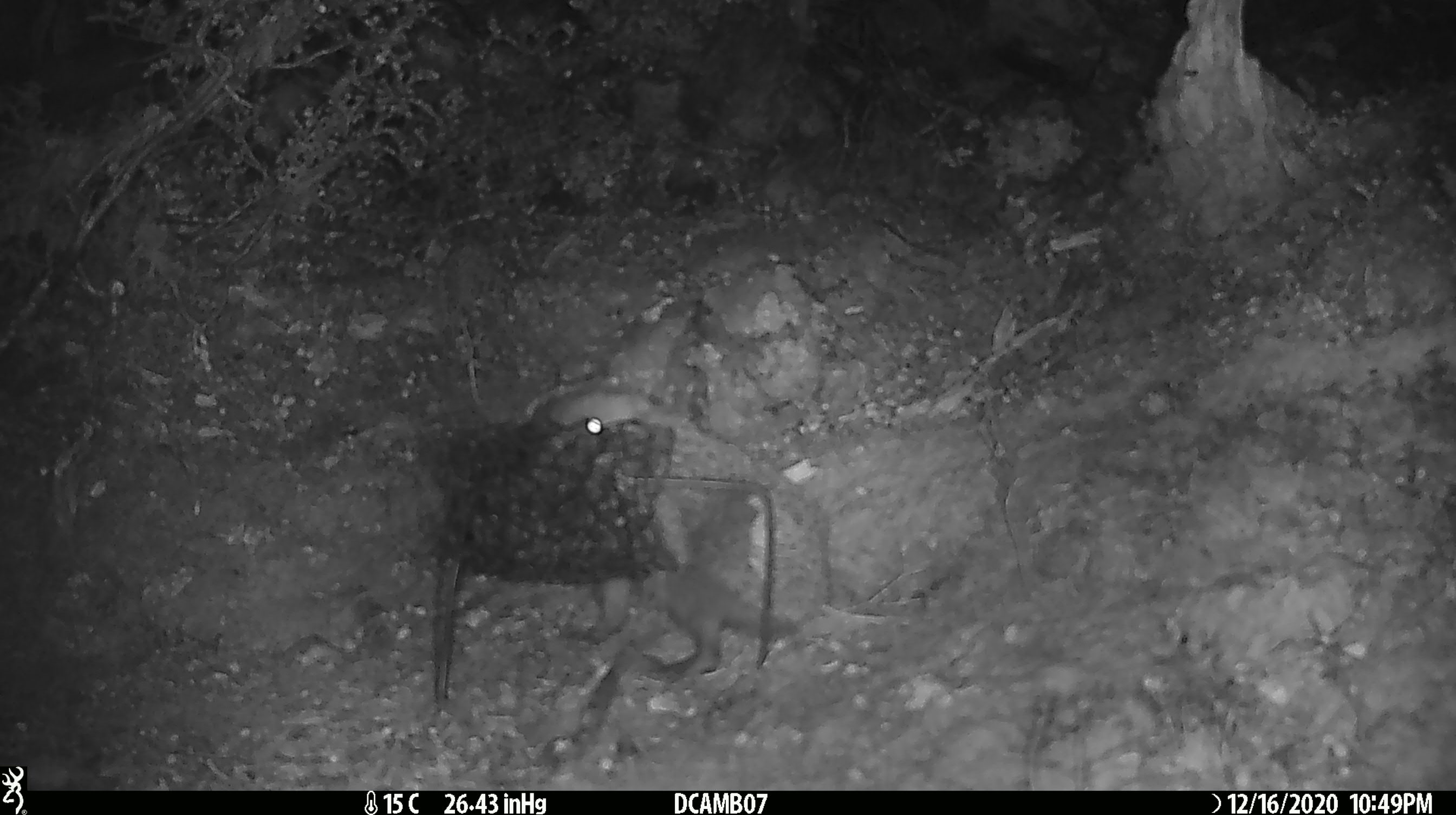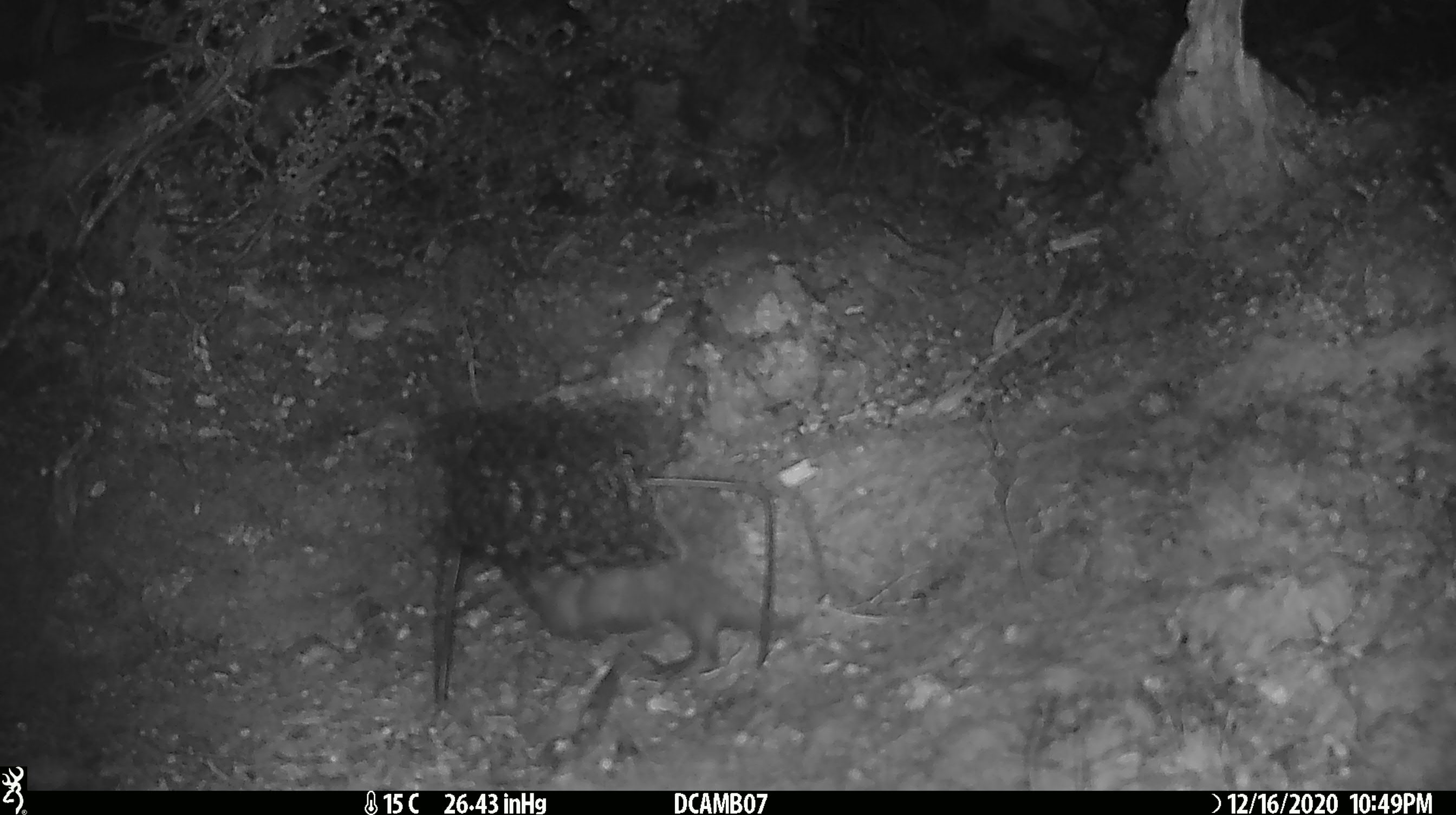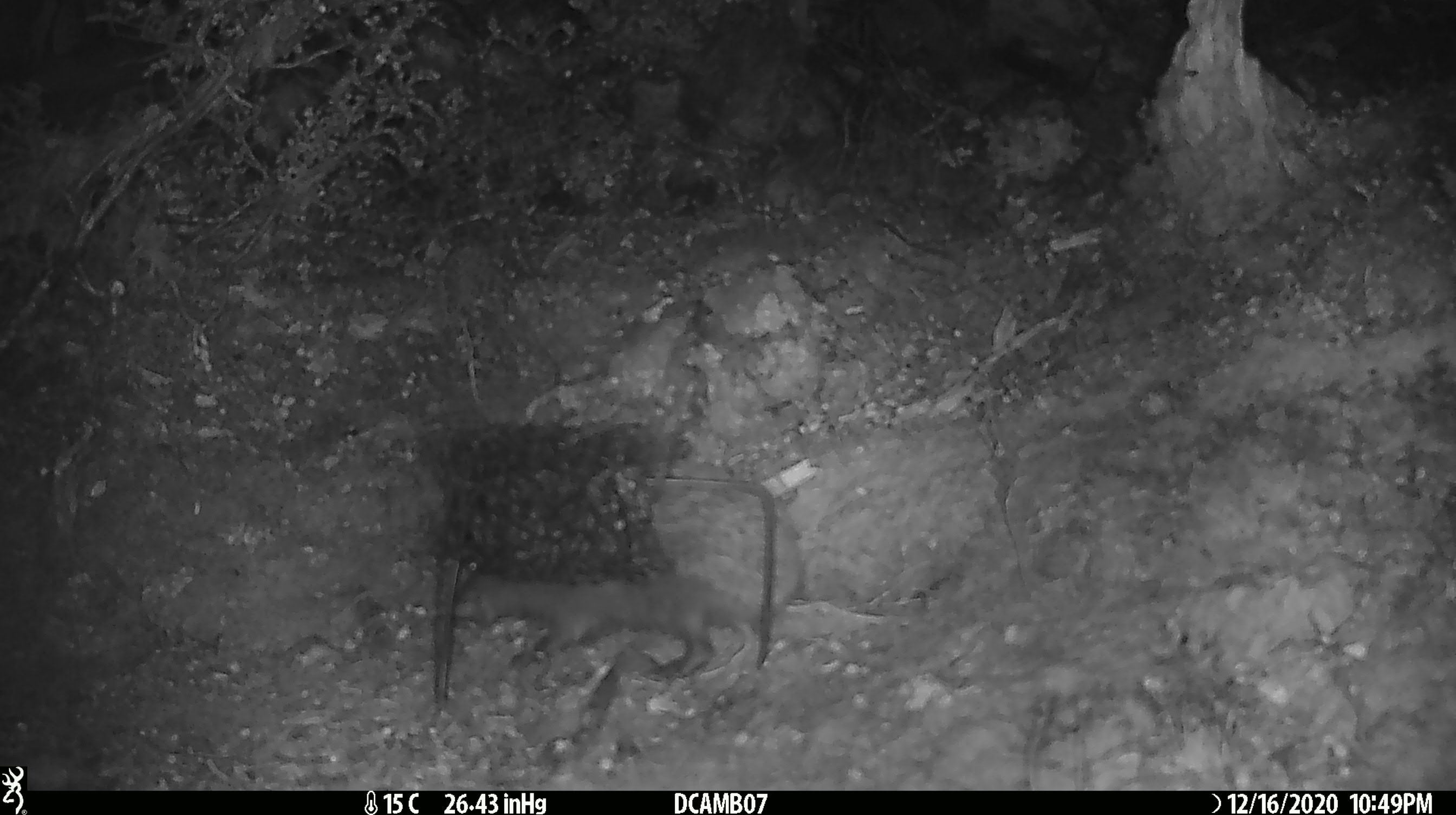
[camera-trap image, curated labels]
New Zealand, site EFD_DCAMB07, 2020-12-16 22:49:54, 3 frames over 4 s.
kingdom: Animalia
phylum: Chordata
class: Mammalia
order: Eulipotyphla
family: Erinaceidae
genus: Erinaceus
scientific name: Erinaceus europaeus europaeus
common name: european hedgehog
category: hedgehog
Hedgehog (european hedgehog) (Erinaceus europaeus europaeus).